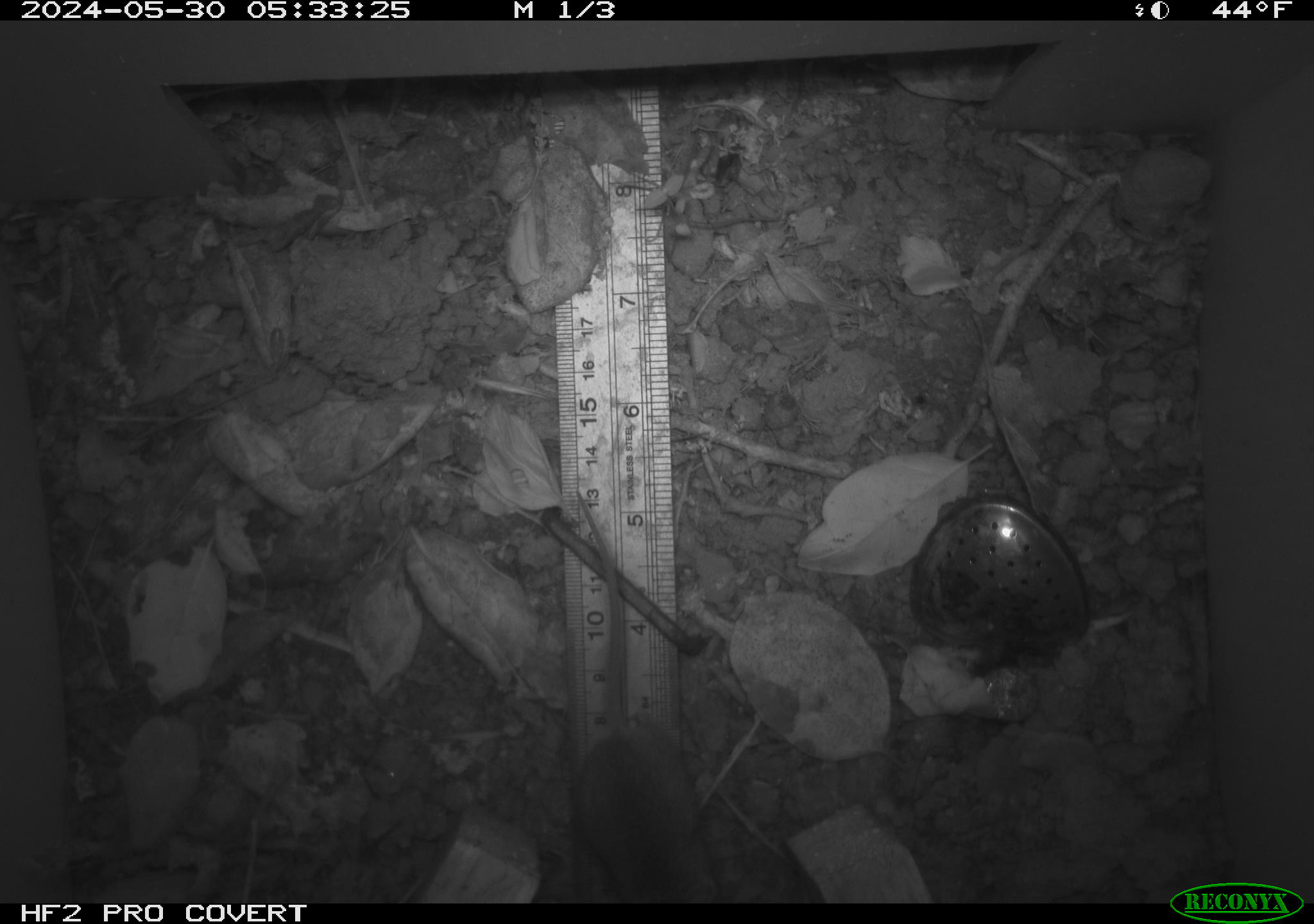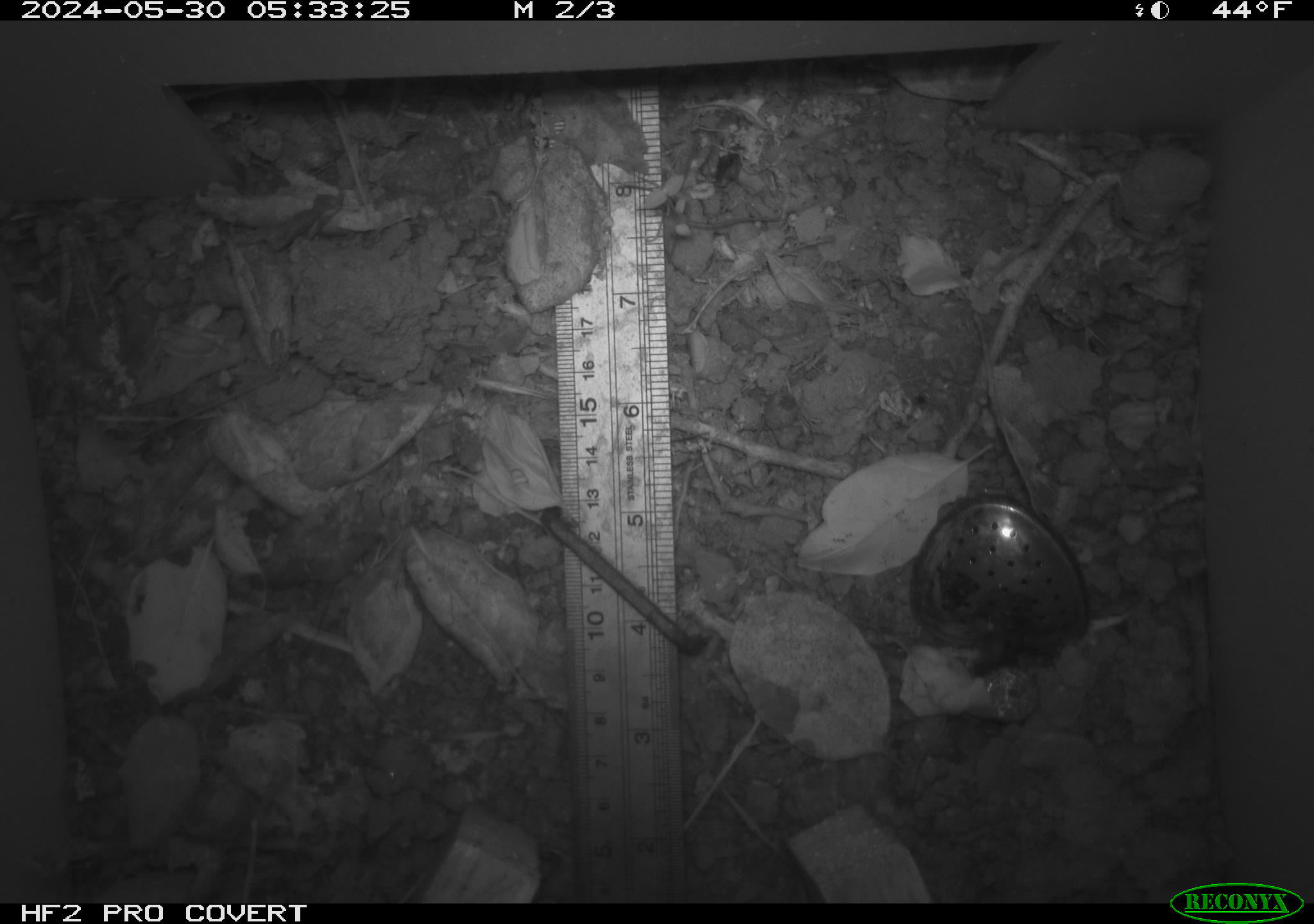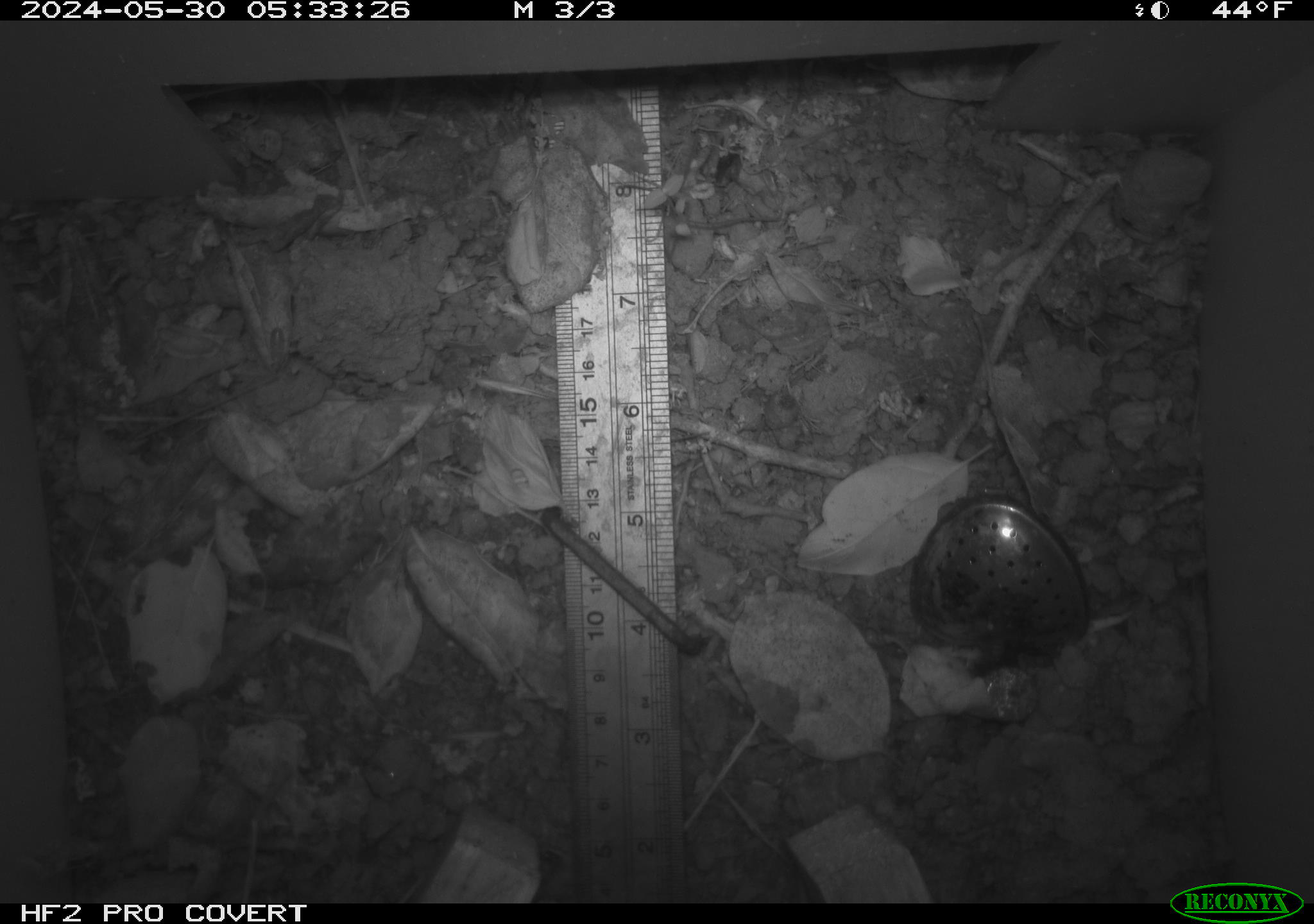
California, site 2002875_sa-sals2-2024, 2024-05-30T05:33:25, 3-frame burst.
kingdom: Animalia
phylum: Chordata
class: Mammalia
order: Rodentia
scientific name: Rodentia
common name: mouse species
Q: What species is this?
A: Mouse species (Rodentia).